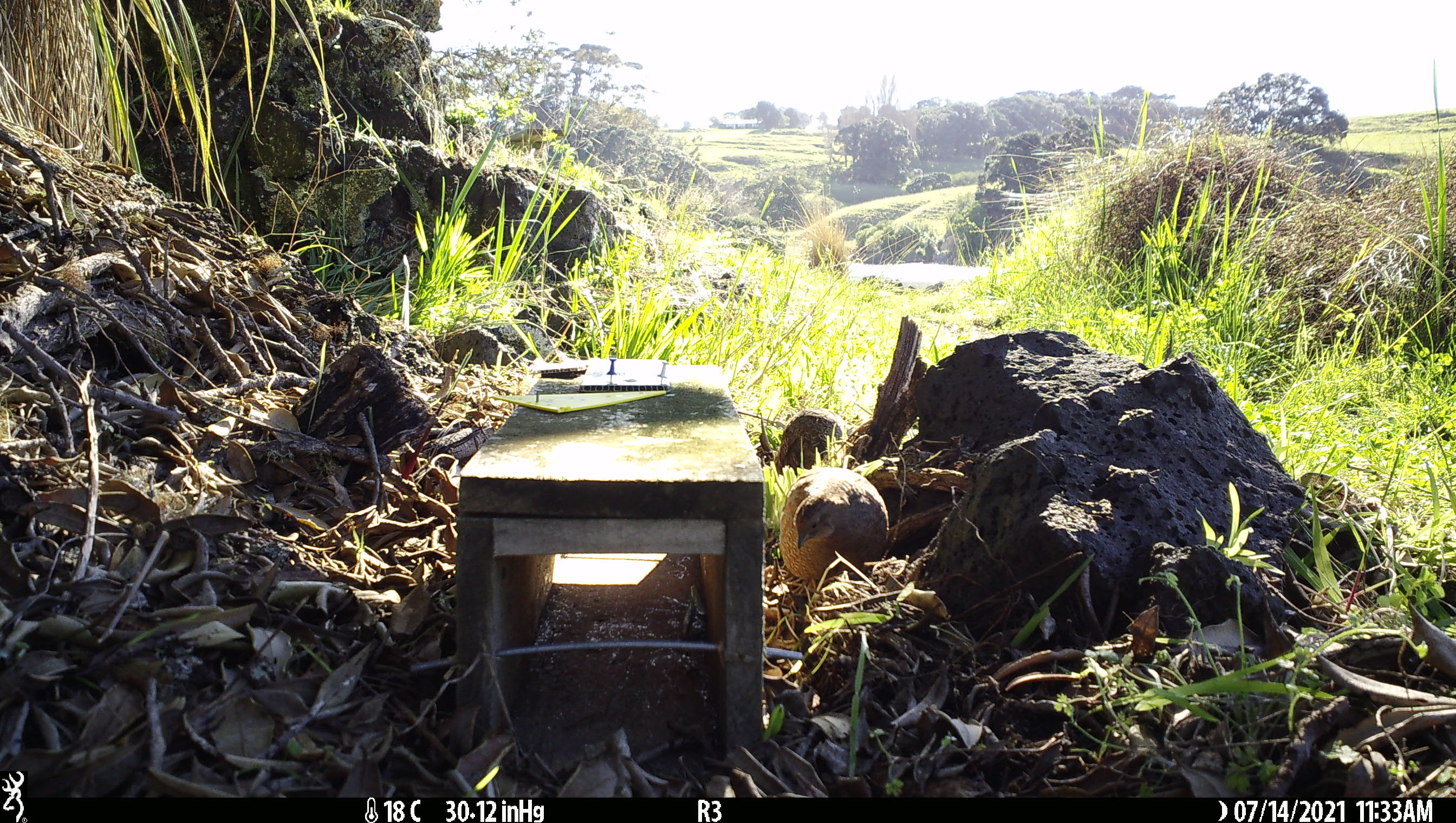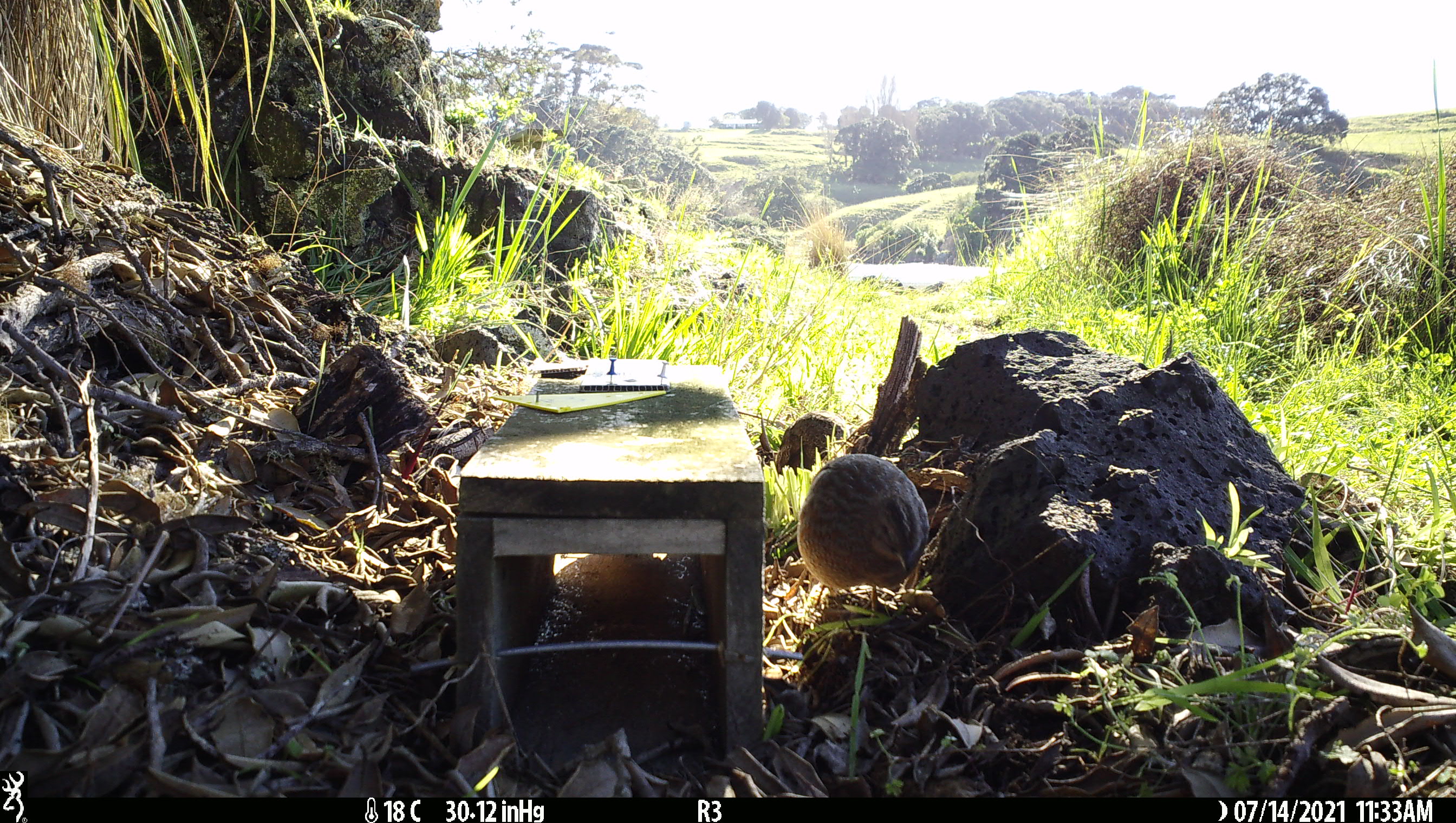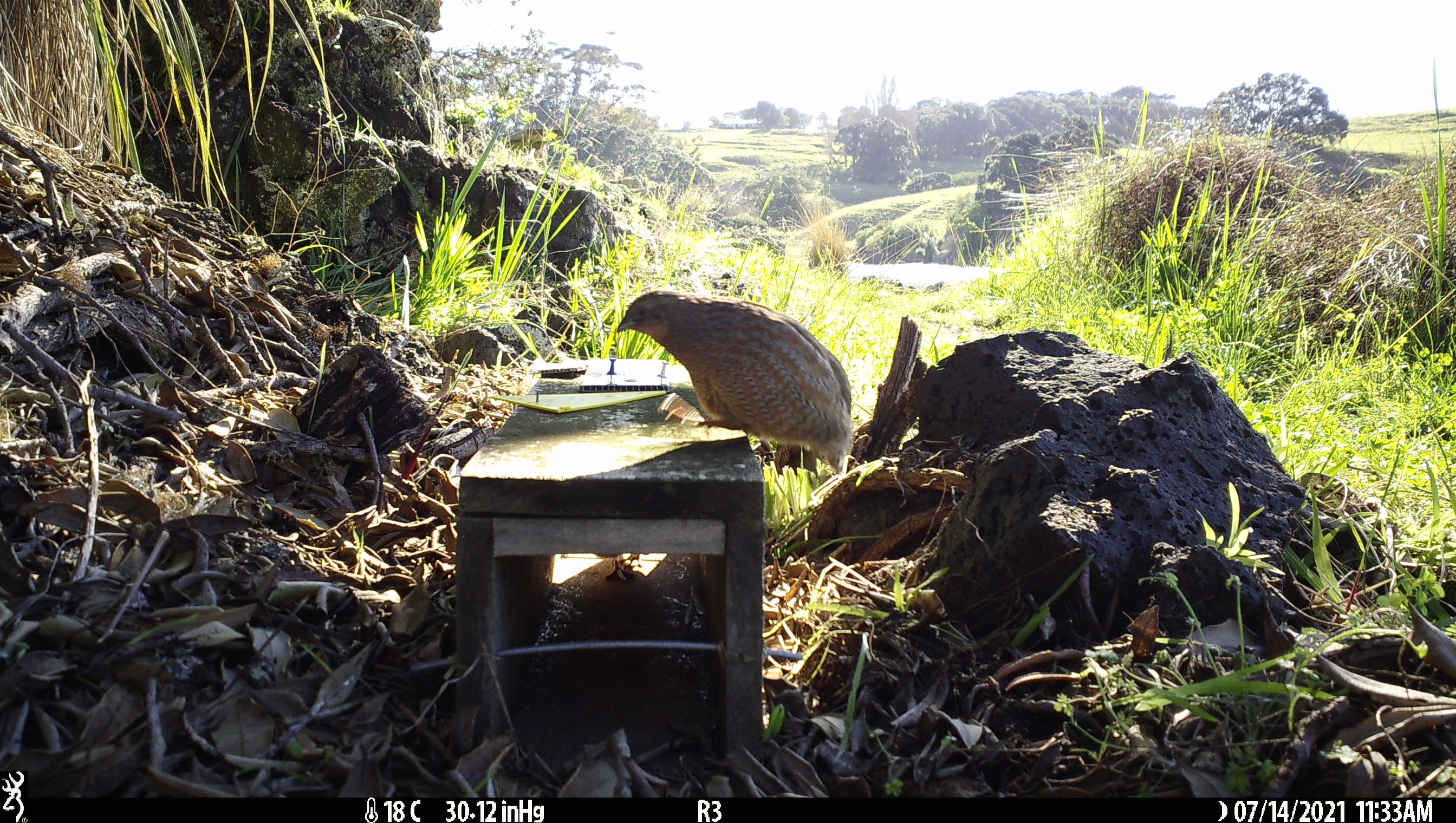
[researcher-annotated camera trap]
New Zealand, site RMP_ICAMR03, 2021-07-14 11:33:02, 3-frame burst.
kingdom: Animalia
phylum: Chordata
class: Aves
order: Galliformes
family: Phasianidae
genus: Synoicus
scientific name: Synoicus ypsilophorus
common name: brown quail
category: quail brown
Quail brown (brown quail) (Synoicus ypsilophorus).